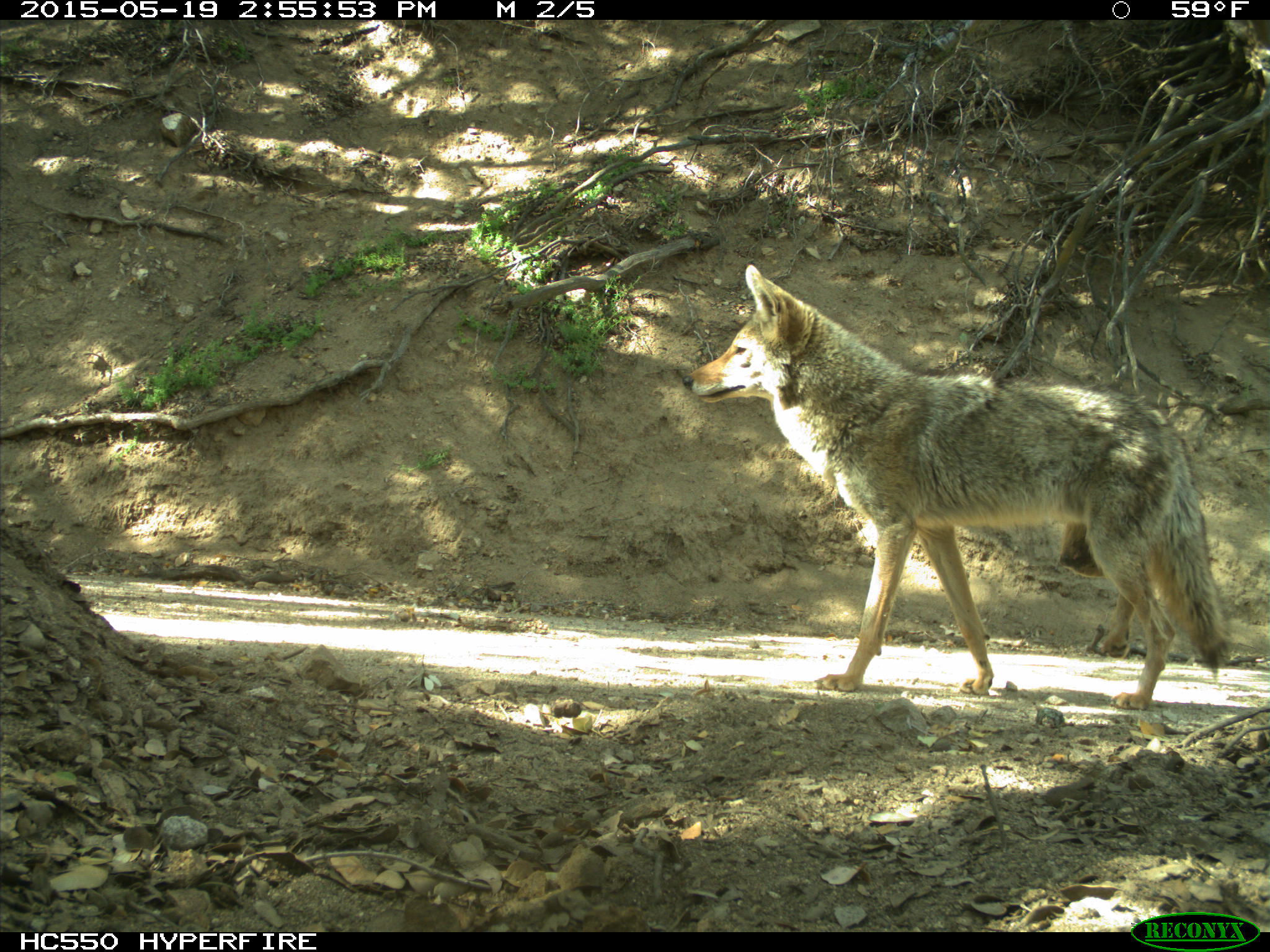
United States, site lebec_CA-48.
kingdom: Animalia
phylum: Chordata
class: Mammalia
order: Carnivora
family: Canidae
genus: Canis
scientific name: Canis latrans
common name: coyote